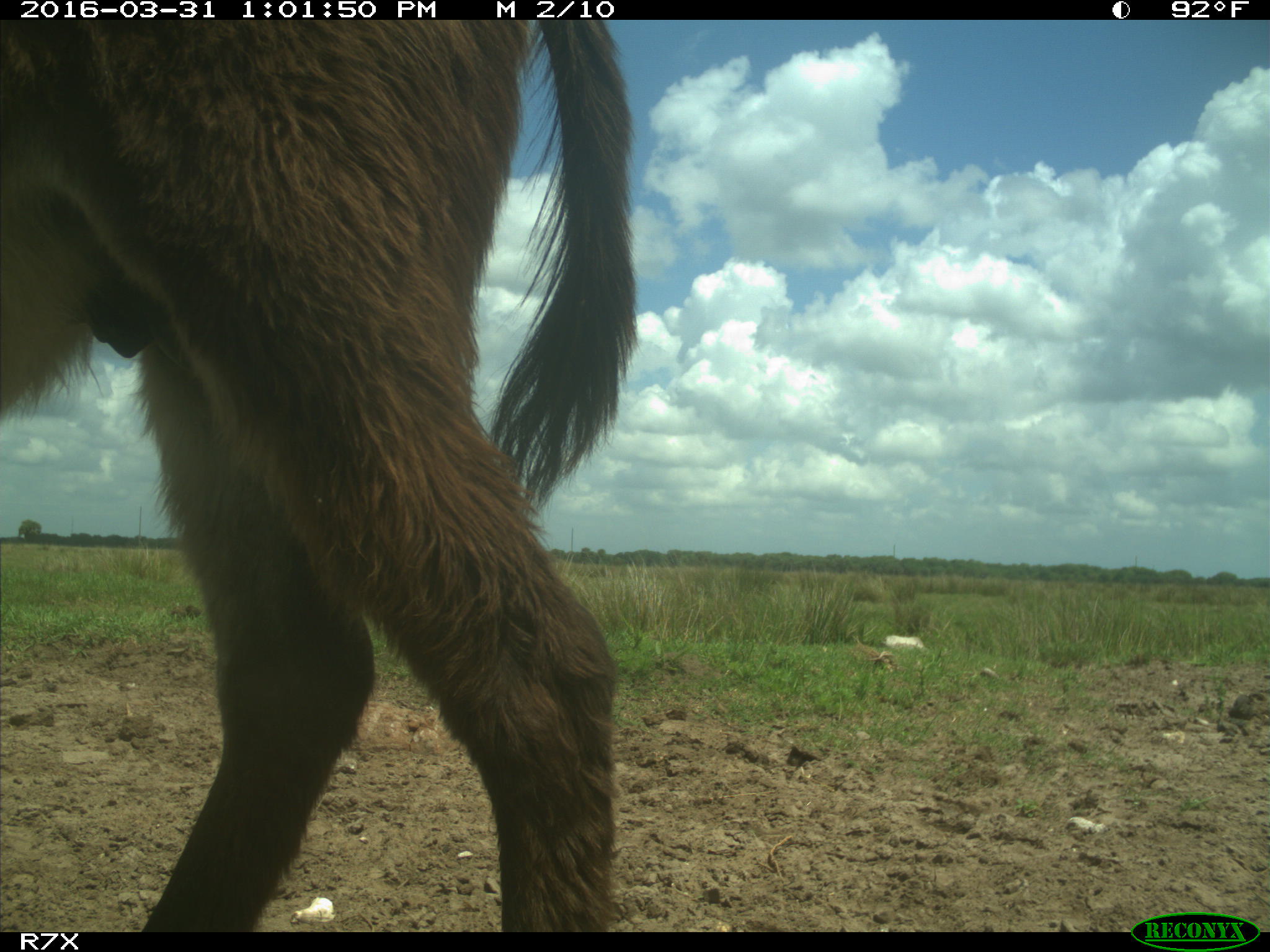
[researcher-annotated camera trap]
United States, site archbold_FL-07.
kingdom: Animalia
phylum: Chordata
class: Mammalia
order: Perissodactyla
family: Equidae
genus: Equus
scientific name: Equus africanus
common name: african wild ass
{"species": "Equus africanus (african wild ass)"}